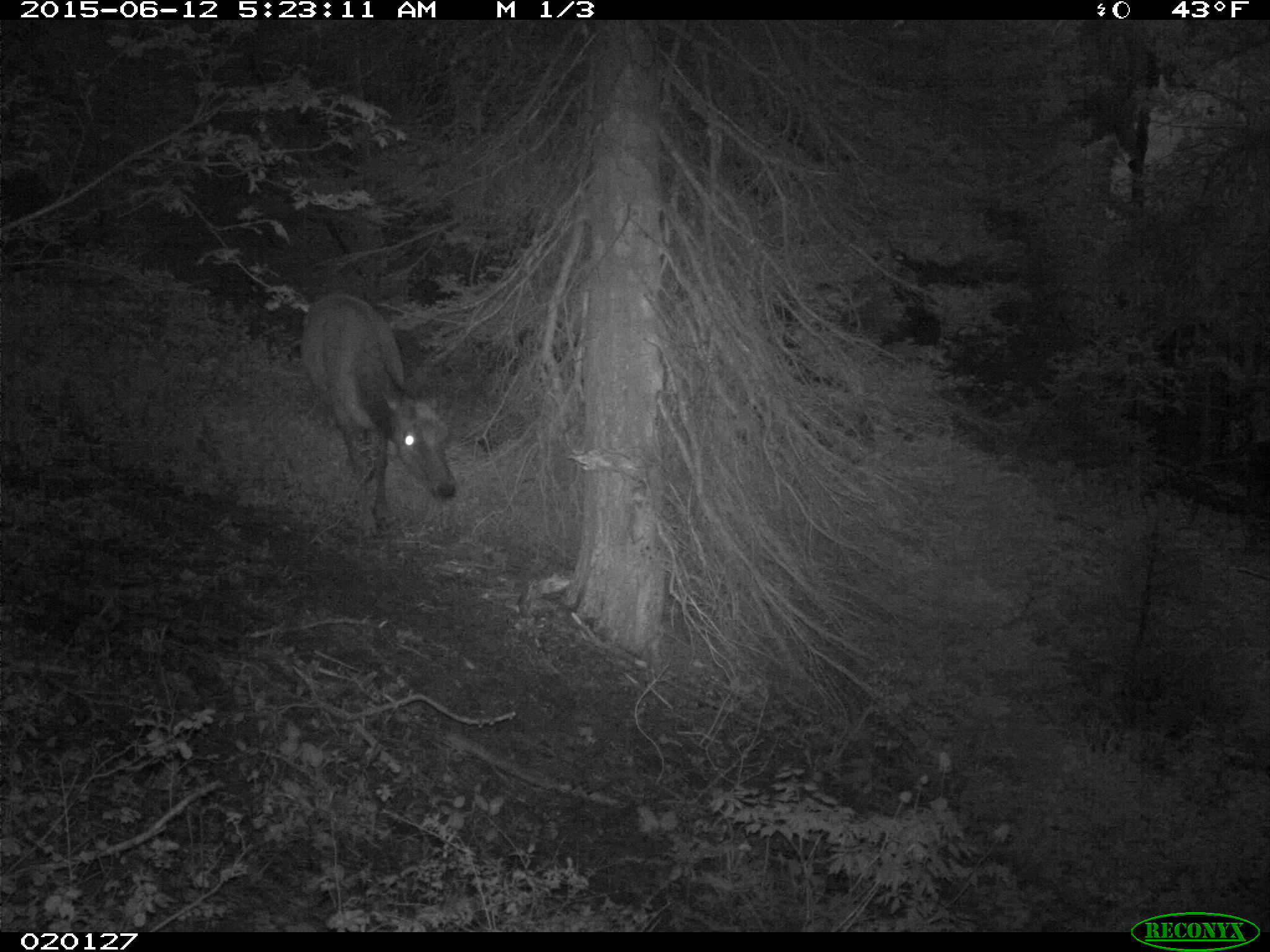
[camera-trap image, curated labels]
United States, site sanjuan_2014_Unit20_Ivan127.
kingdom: Animalia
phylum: Chordata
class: Mammalia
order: Artiodactyla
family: Cervidae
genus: Cervus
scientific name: Cervus elaphus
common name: red deer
Cervus elaphus (red deer).